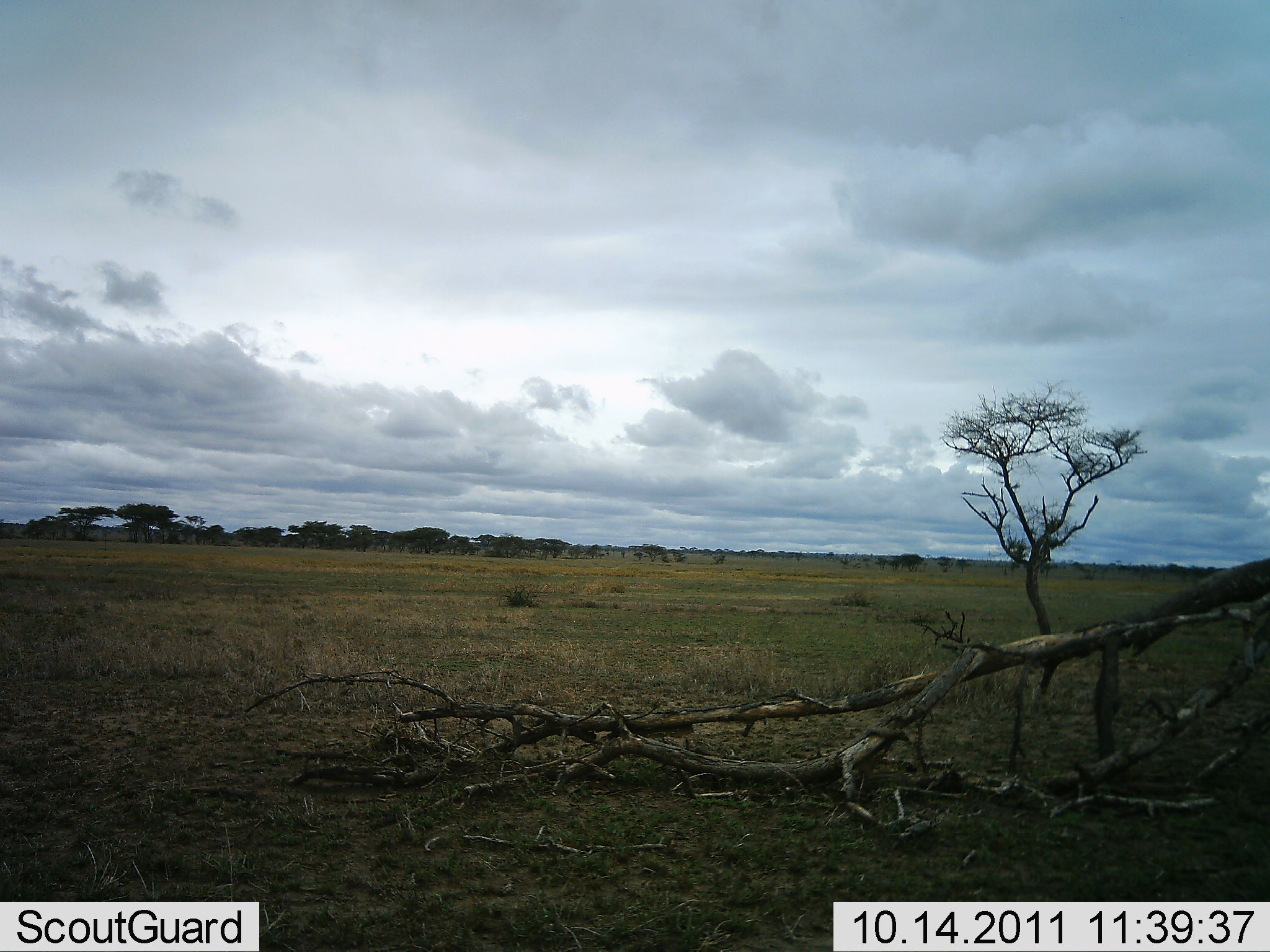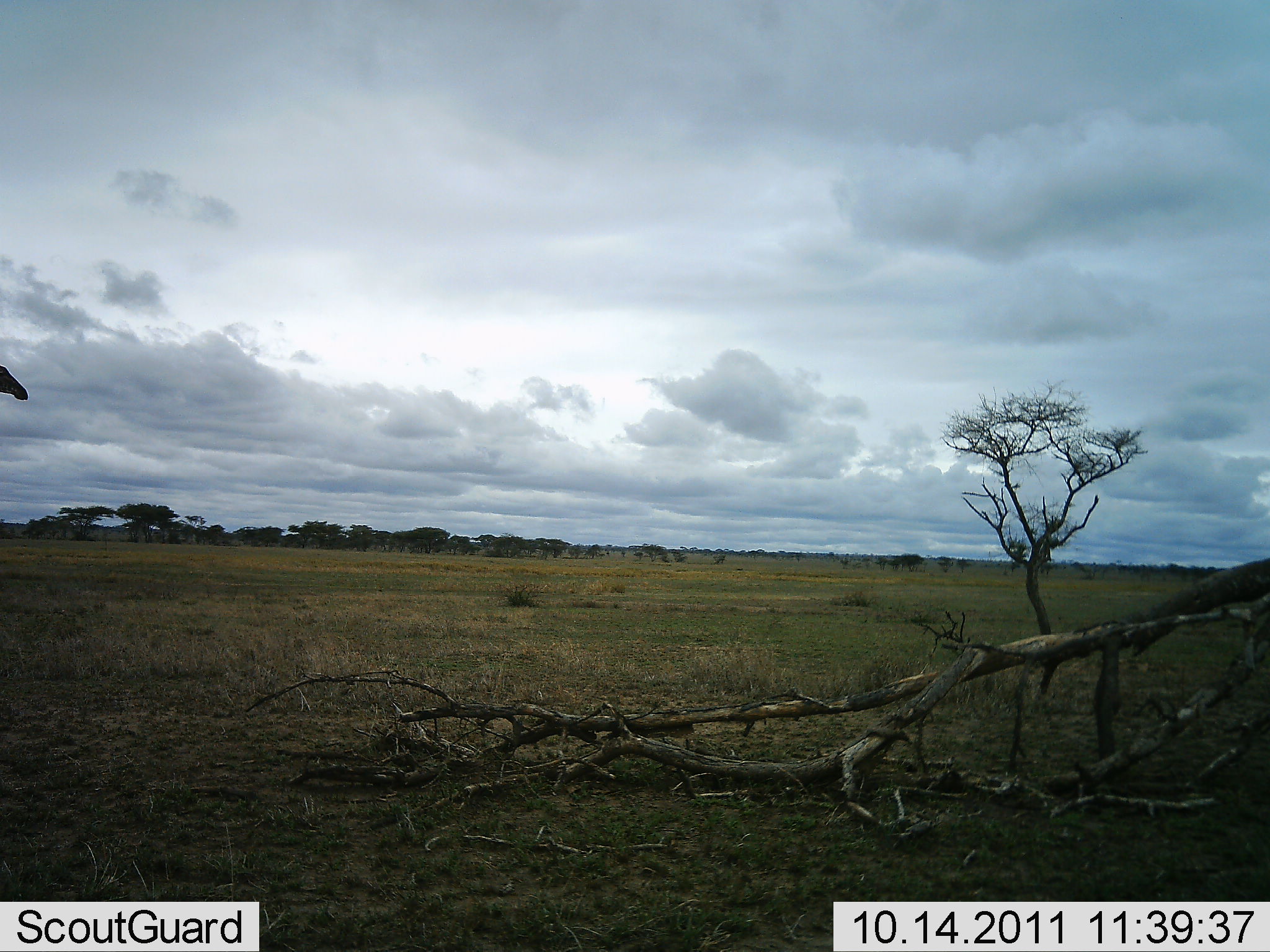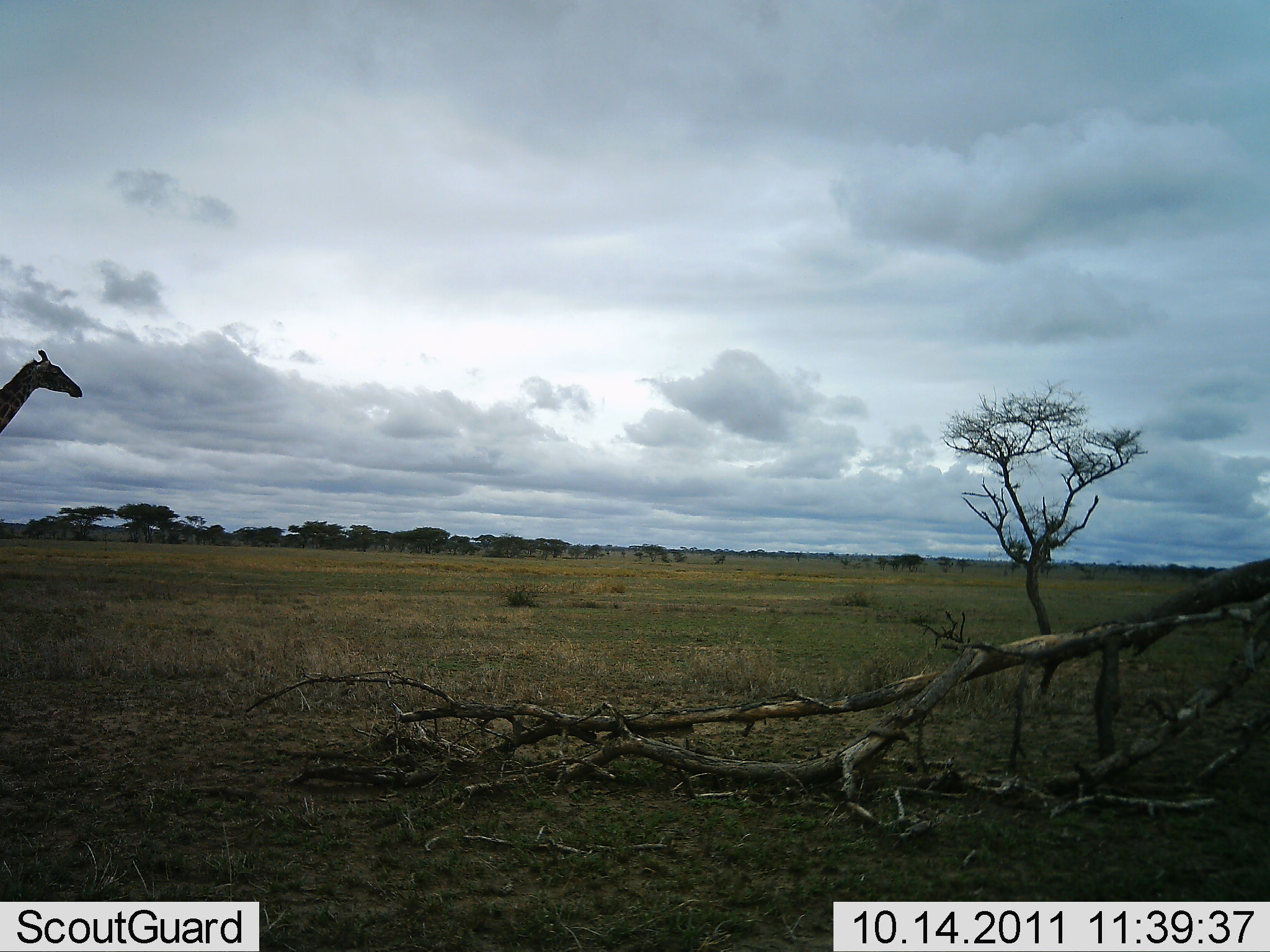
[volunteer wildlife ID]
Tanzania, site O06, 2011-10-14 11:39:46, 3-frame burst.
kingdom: Animalia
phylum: Chordata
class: Mammalia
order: Artiodactyla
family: Giraffidae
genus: Giraffa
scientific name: Giraffa camelopardalis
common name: giraffe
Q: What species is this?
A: Giraffe (Giraffa camelopardalis).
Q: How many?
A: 1.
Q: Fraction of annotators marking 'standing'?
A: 0%.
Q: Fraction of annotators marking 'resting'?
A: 0%.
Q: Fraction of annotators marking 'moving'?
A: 92%.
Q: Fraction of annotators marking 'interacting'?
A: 8%.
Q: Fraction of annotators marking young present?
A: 0%.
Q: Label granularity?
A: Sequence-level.